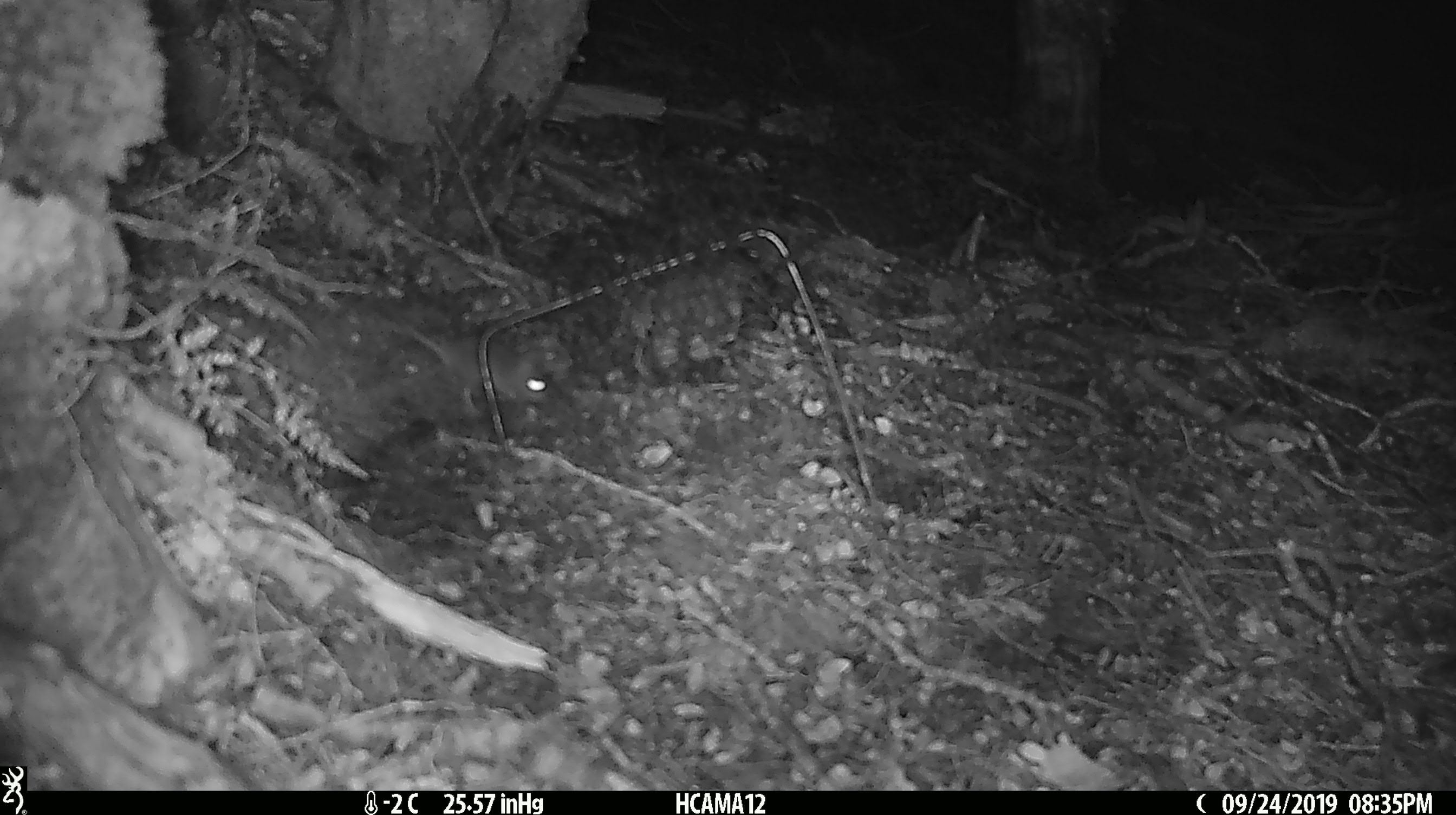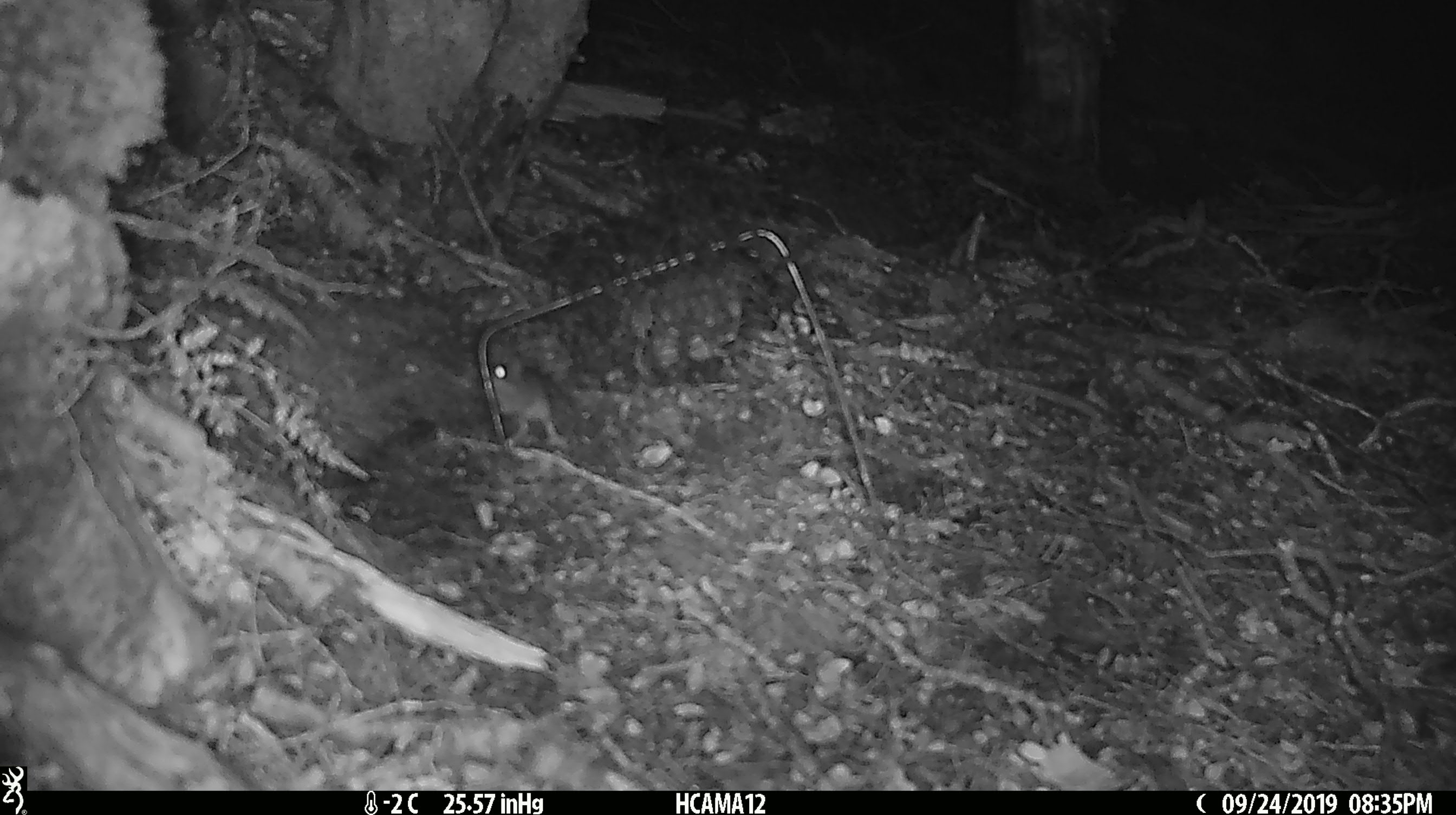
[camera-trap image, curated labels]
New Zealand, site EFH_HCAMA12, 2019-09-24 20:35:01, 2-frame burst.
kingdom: Animalia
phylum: Chordata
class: Mammalia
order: Rodentia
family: Muridae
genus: Mus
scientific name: Mus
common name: mouse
Mouse (Mus).